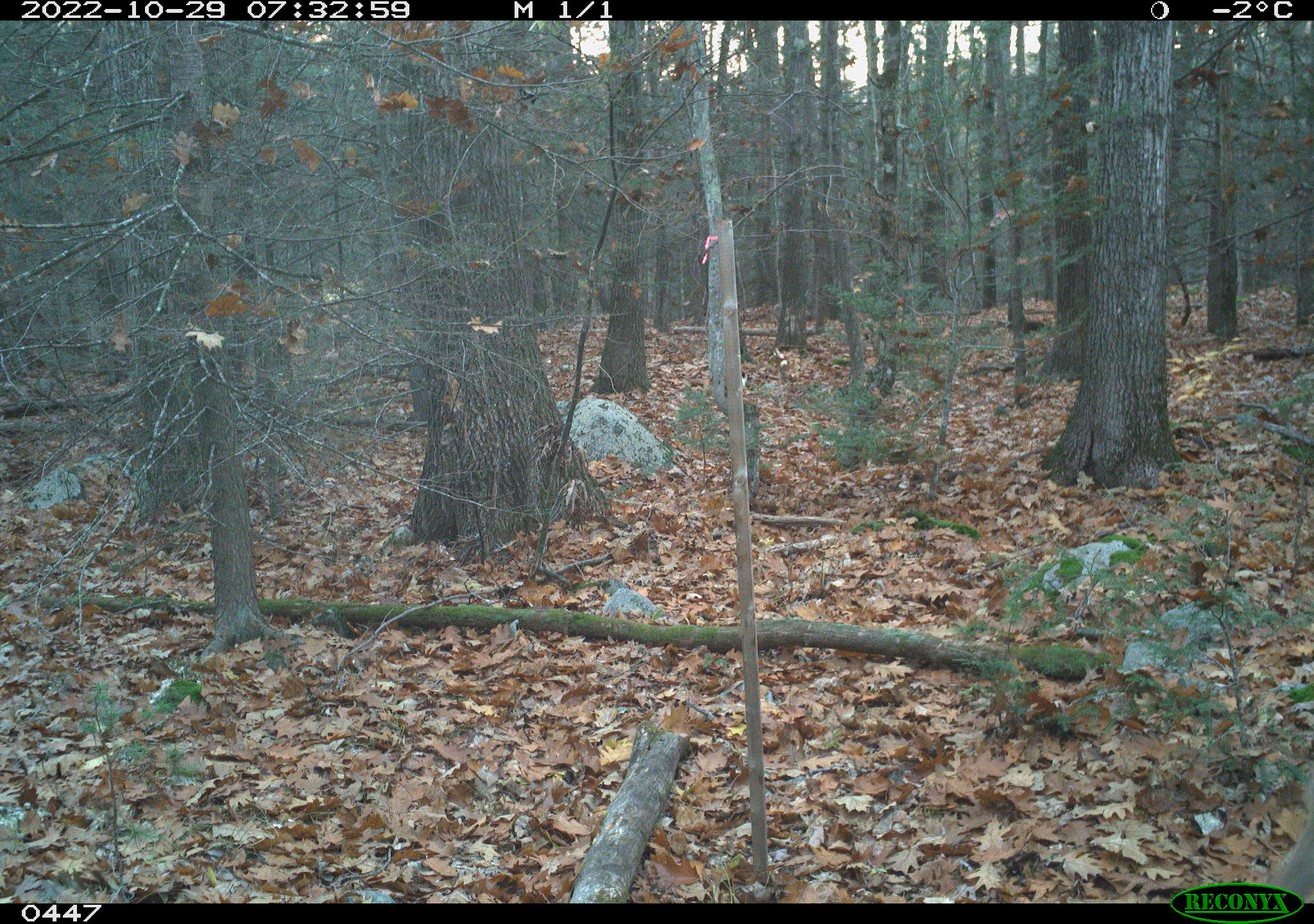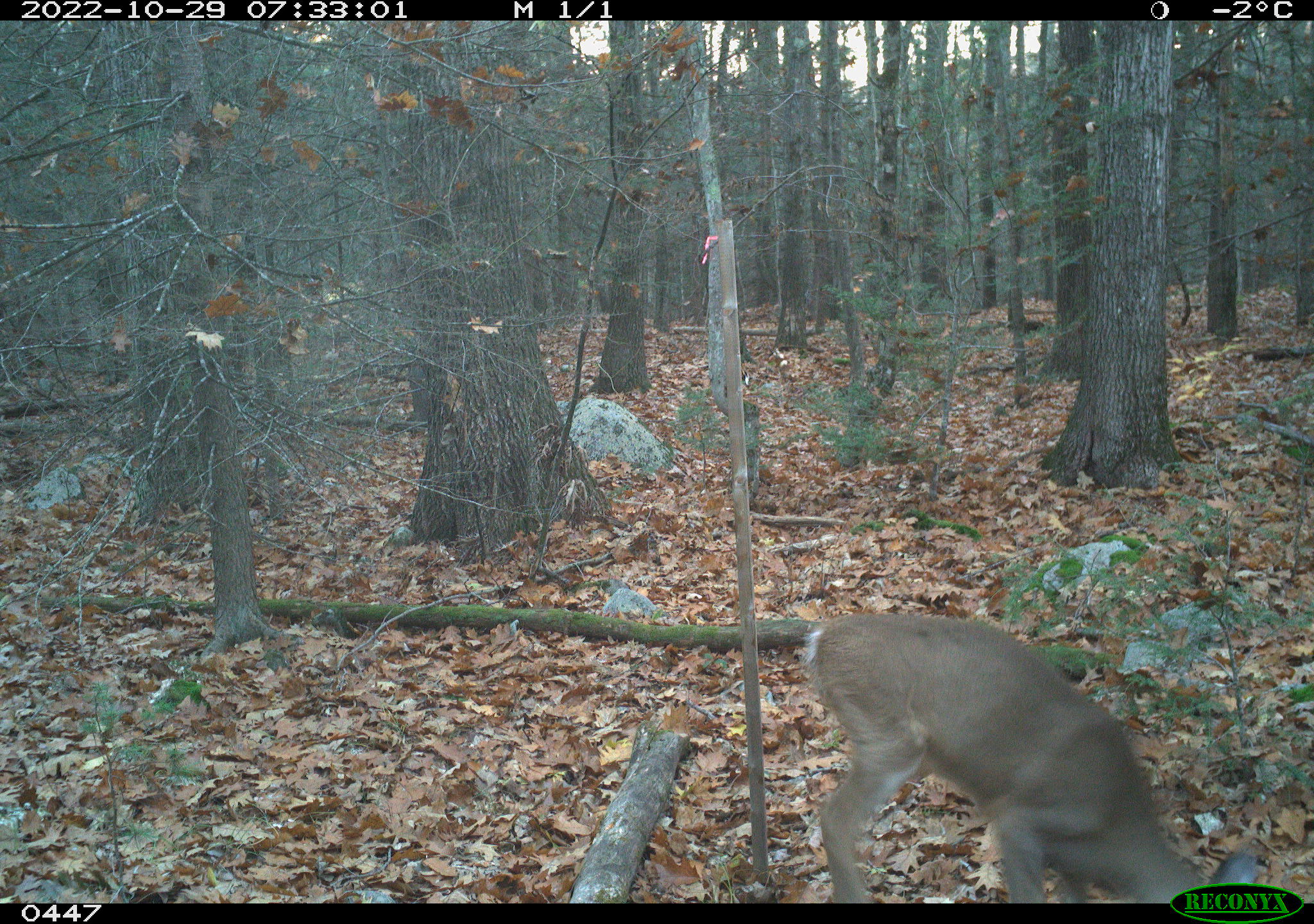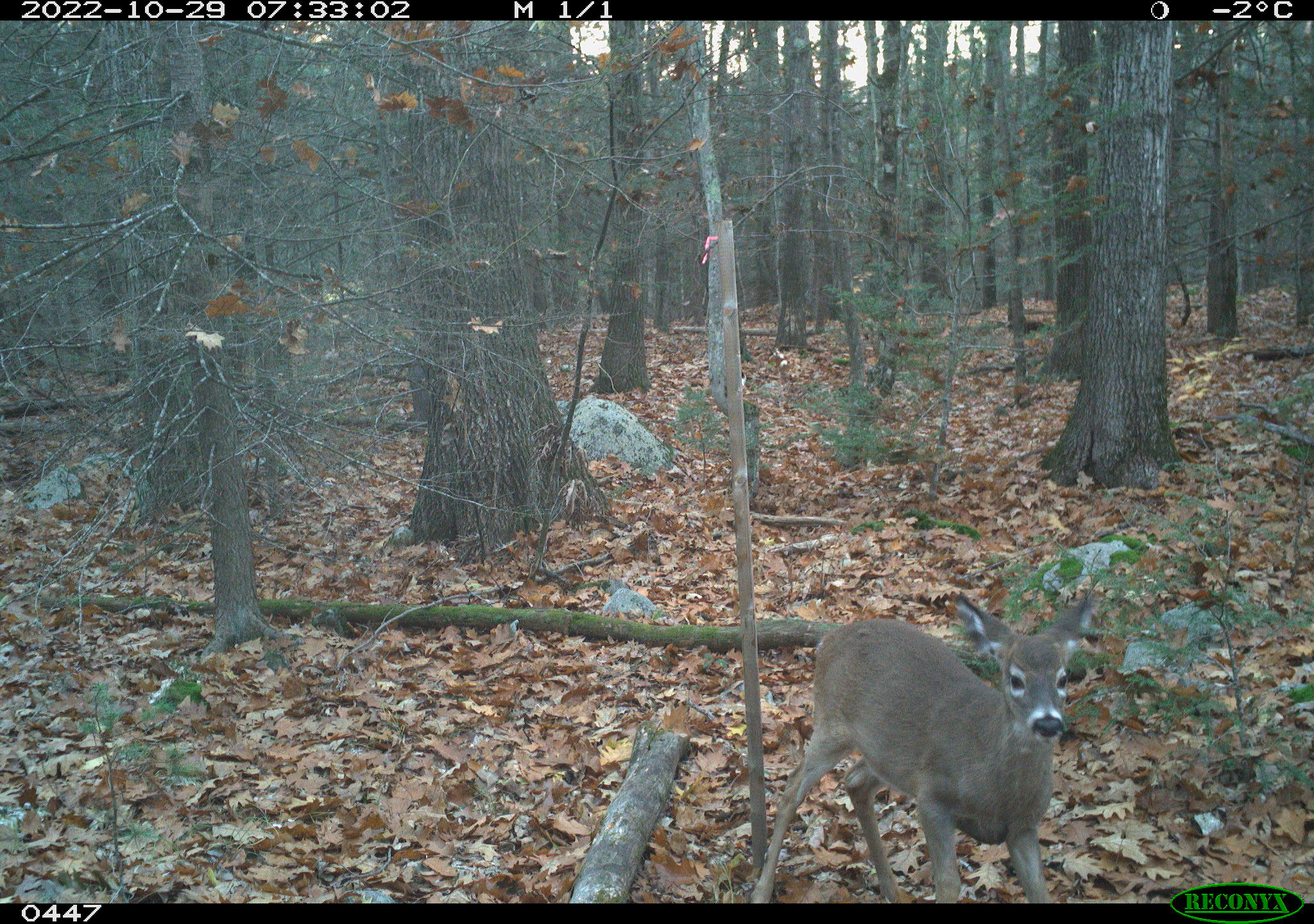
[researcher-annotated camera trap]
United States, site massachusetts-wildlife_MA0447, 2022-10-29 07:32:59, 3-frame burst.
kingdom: Animalia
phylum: Chordata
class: Mammalia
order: Artiodactyla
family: Cervidae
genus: Odocoileus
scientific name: Odocoileus virginianus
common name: white-tailed deer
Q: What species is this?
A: White-tailed deer (Odocoileus virginianus).